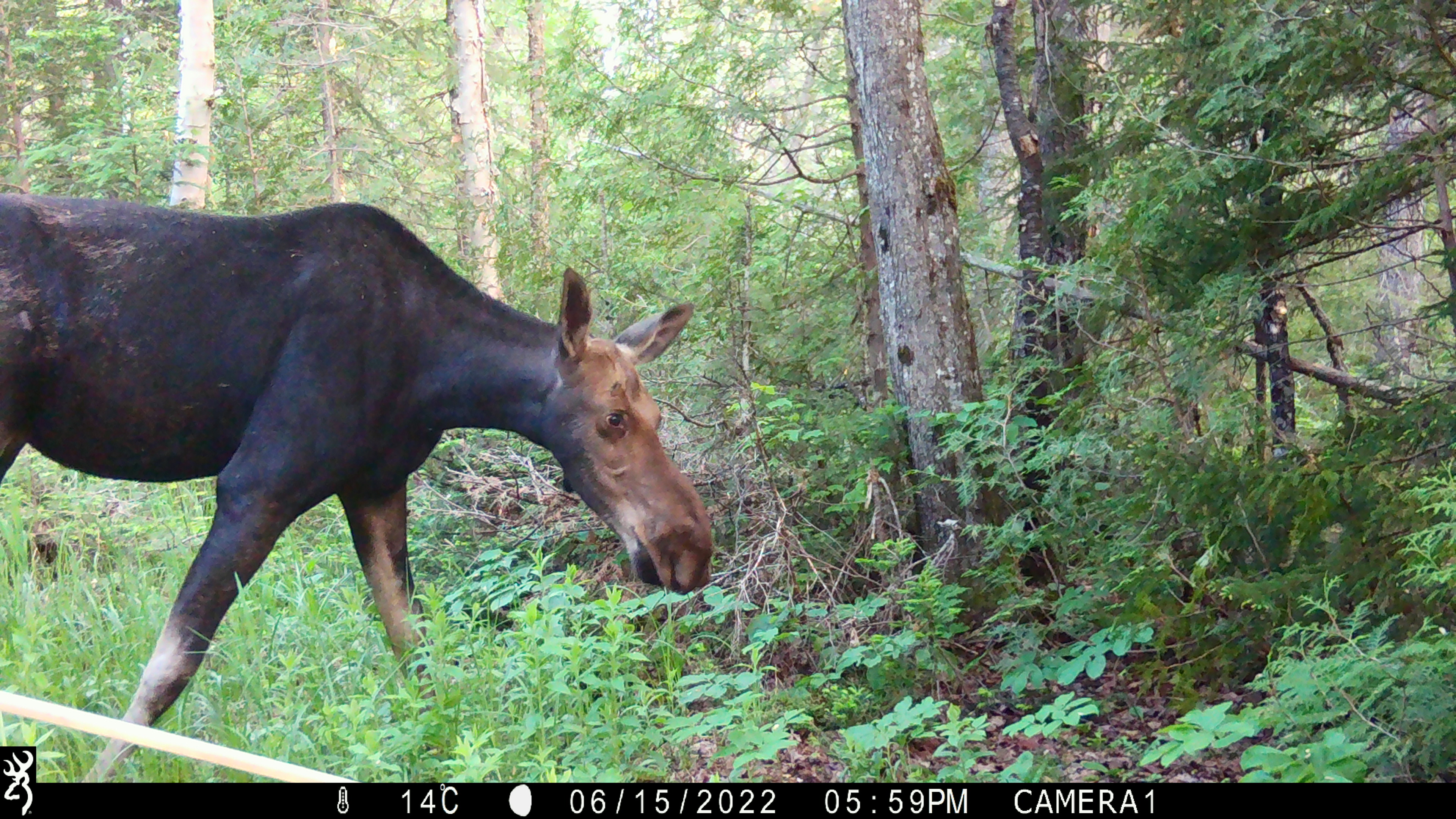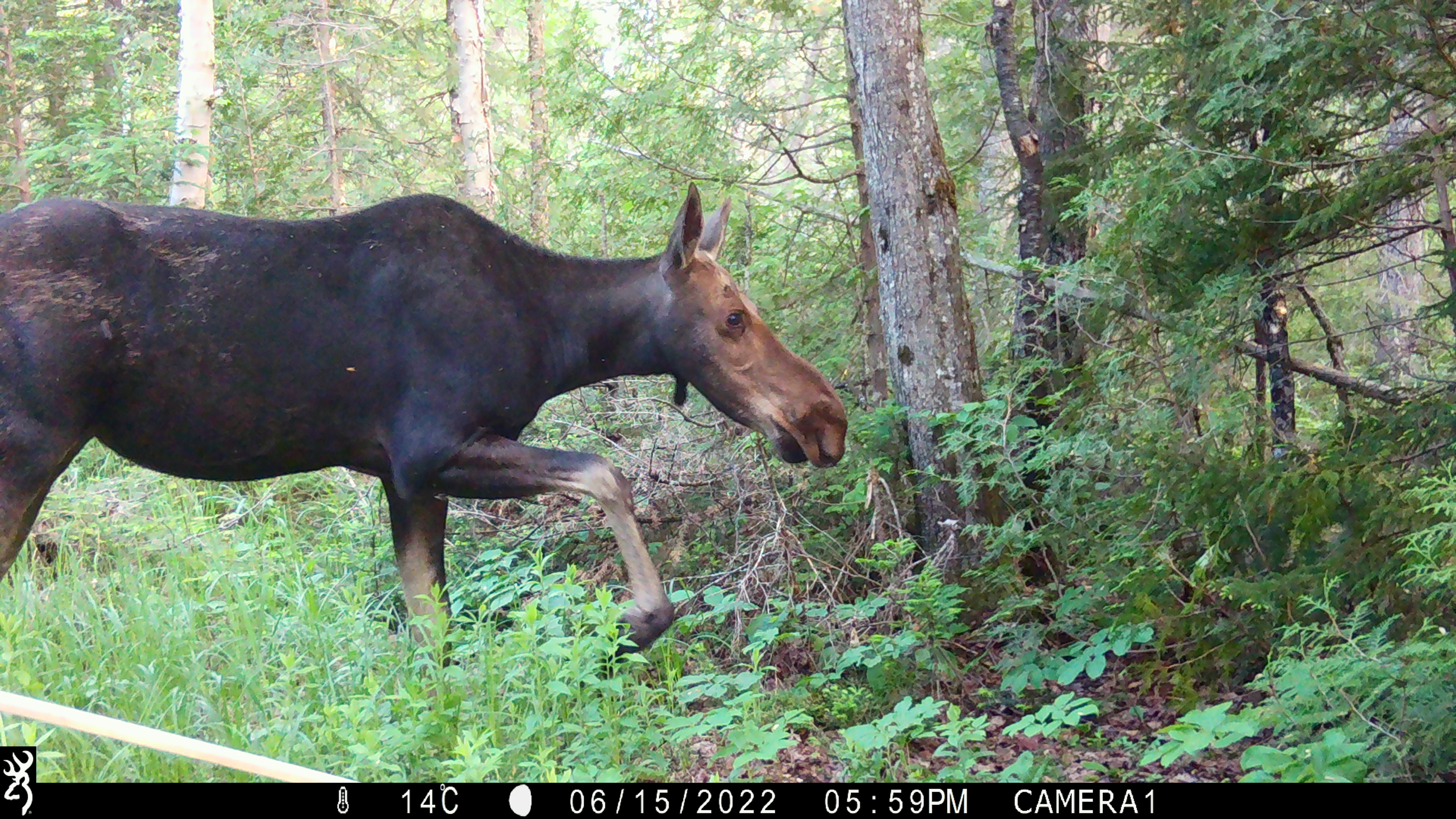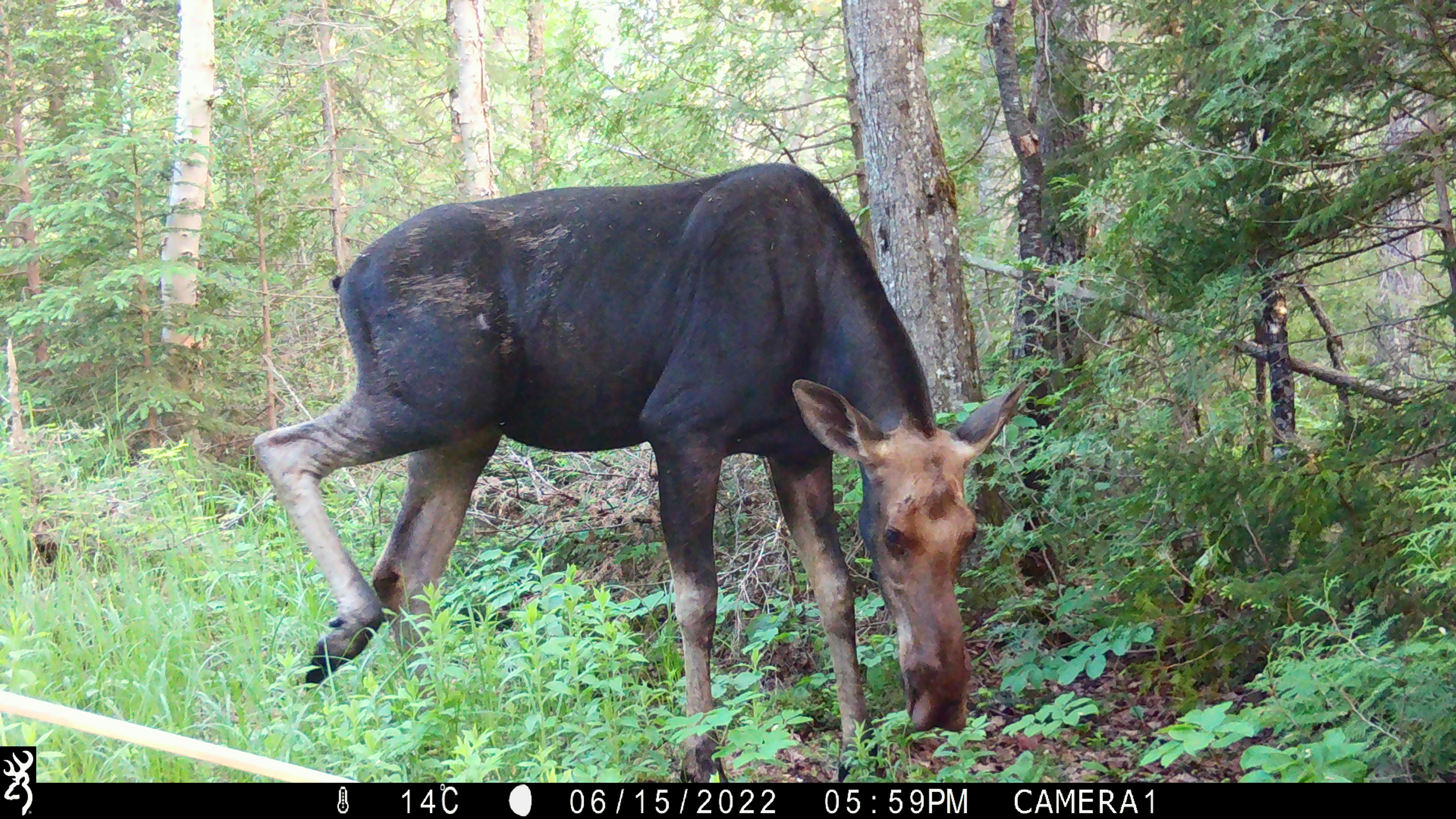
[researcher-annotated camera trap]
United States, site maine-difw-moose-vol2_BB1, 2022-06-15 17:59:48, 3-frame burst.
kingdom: Animalia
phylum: Chordata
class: Mammalia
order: Artiodactyla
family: Cervidae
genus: Alces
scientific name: Alces alces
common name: moose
Moose (Alces alces).